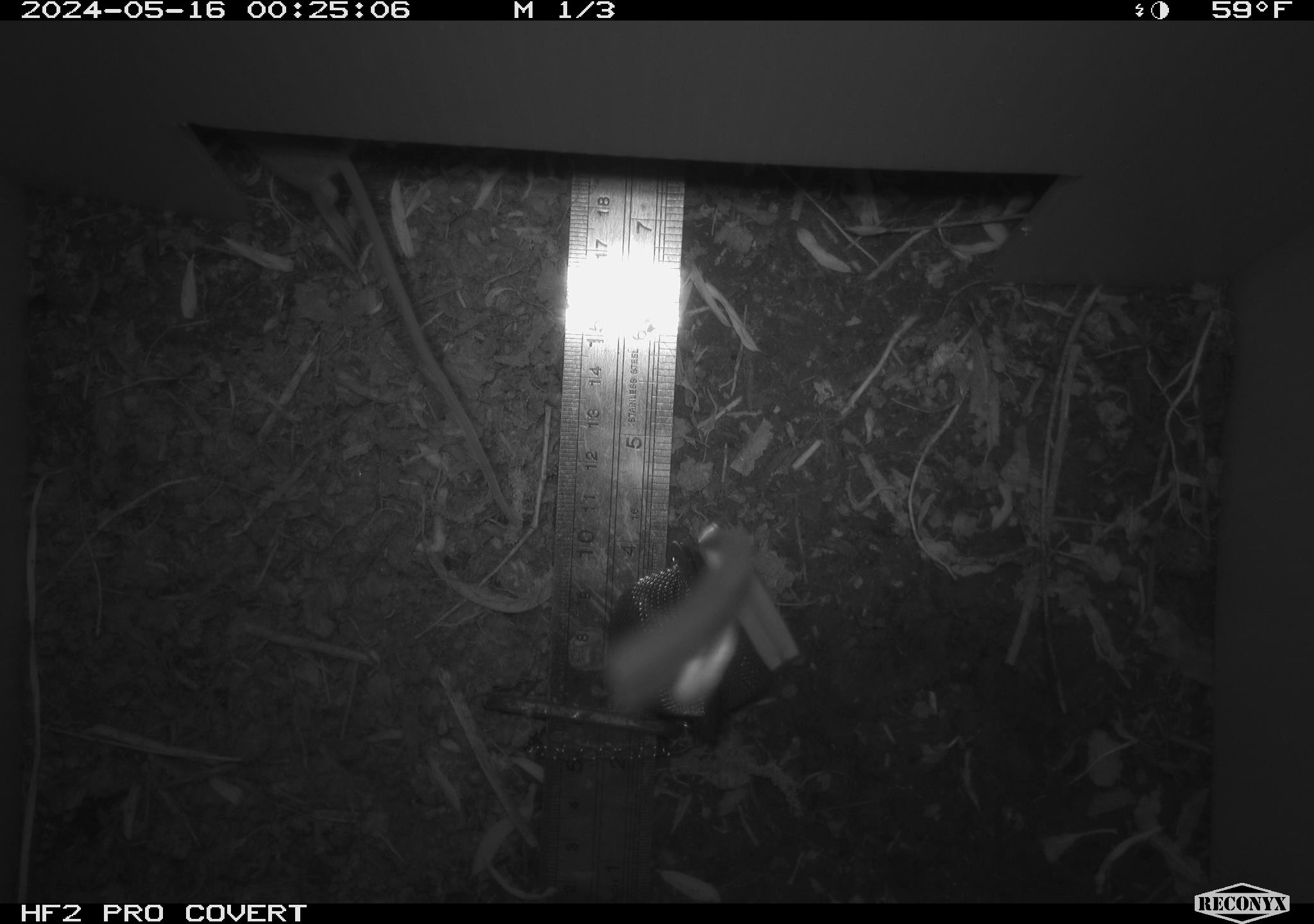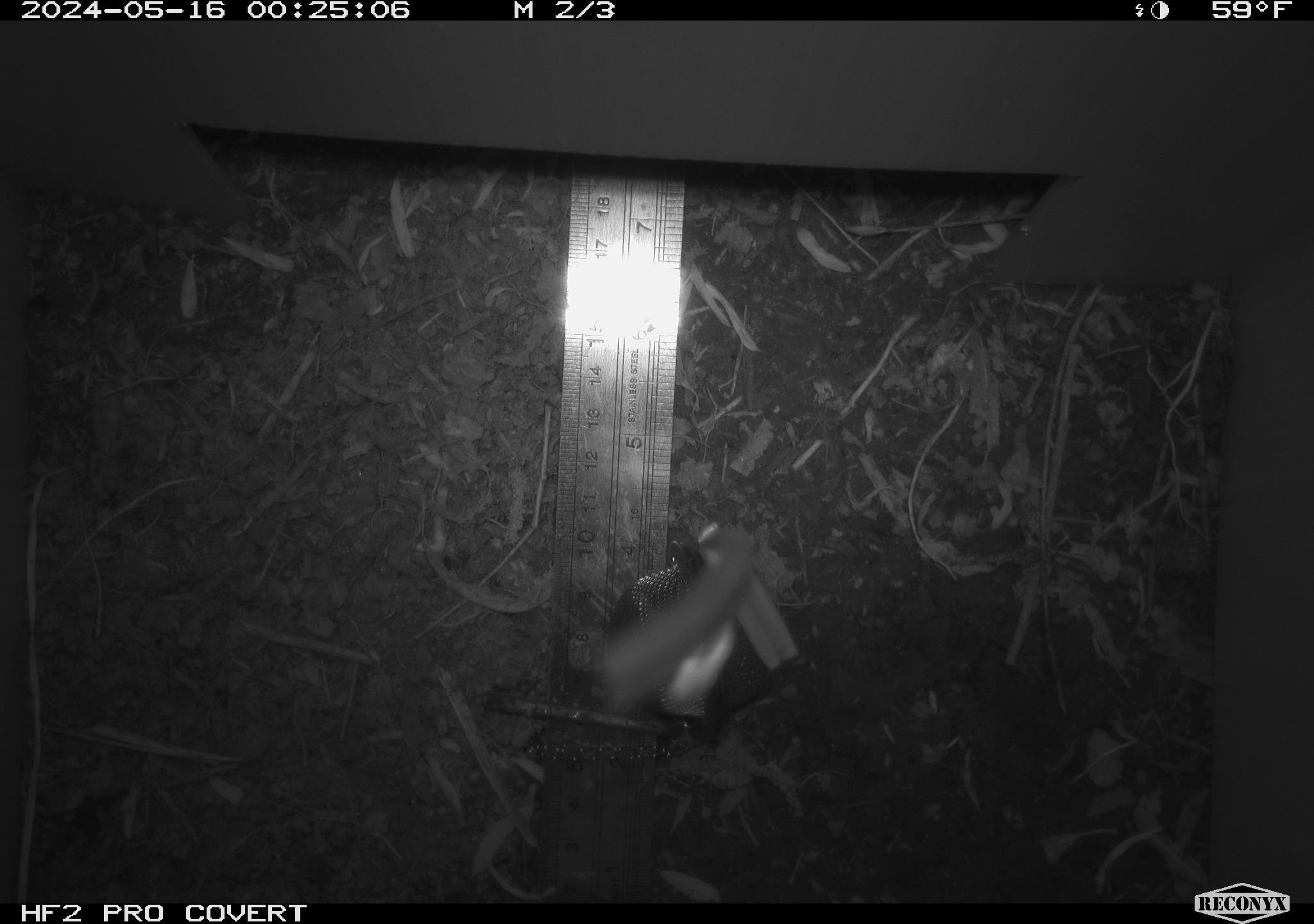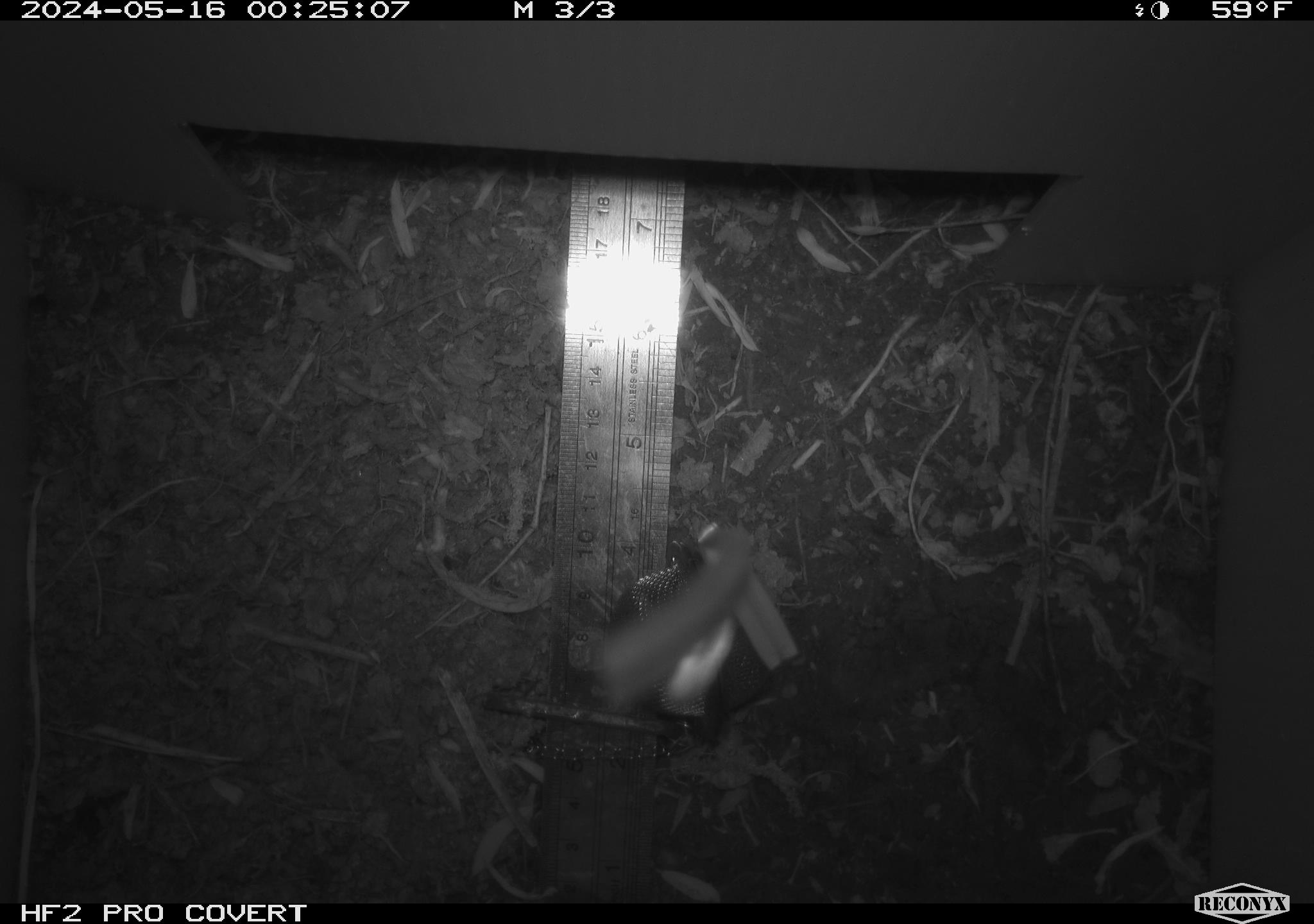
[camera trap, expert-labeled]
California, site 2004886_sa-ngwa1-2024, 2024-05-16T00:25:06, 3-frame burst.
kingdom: Animalia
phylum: Chordata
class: Mammalia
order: Rodentia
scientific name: Rodentia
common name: mouse species